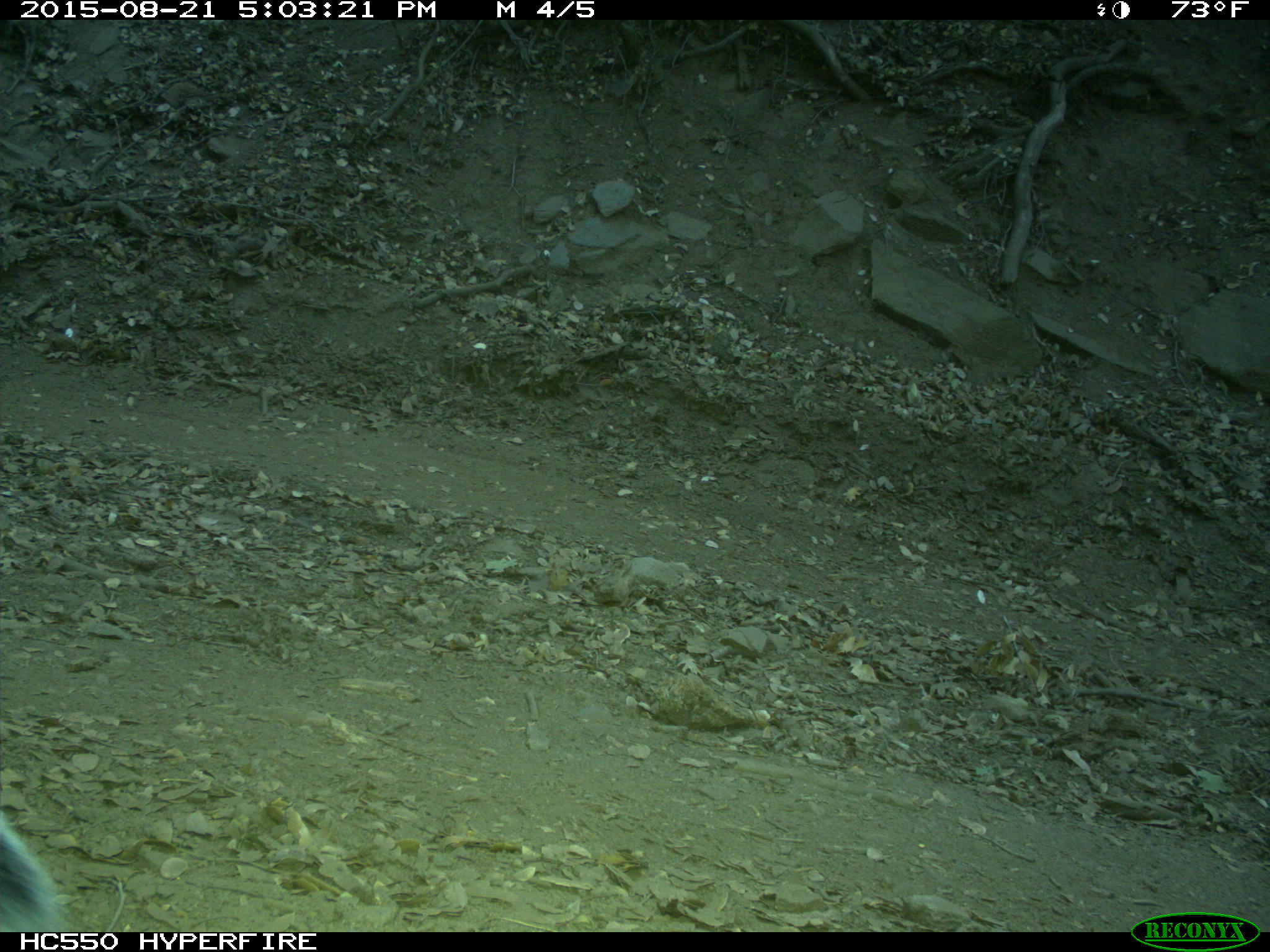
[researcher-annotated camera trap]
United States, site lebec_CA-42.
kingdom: Animalia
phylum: Chordata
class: Mammalia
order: Rodentia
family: Sciuridae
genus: Sciurus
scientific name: Sciurus carolinensis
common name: eastern gray squirrel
Sciurus carolinensis (eastern gray squirrel).